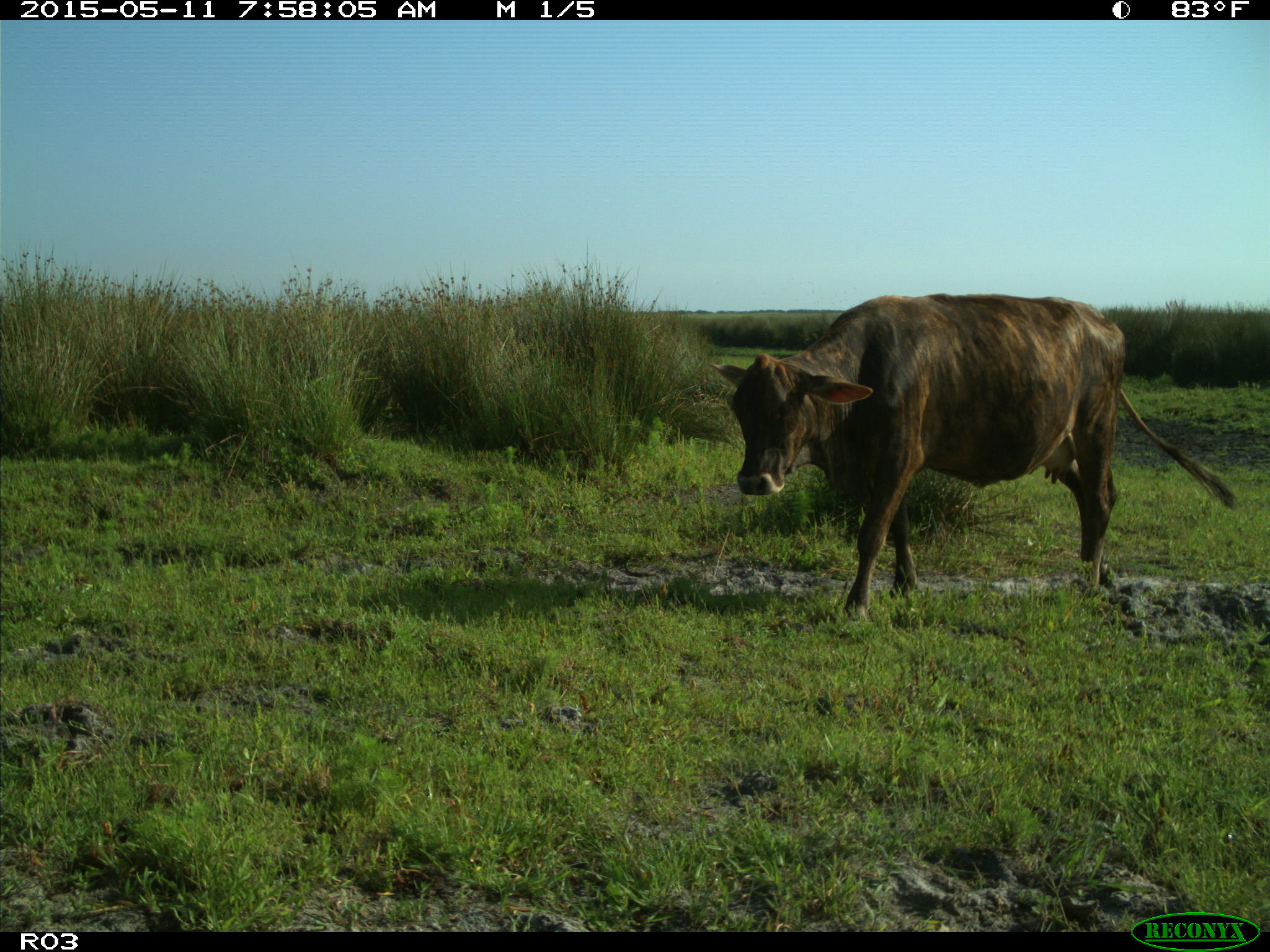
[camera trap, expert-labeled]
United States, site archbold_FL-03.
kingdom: Animalia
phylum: Chordata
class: Mammalia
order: Artiodactyla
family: Bovidae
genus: Bos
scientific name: Bos taurus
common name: domestic cow